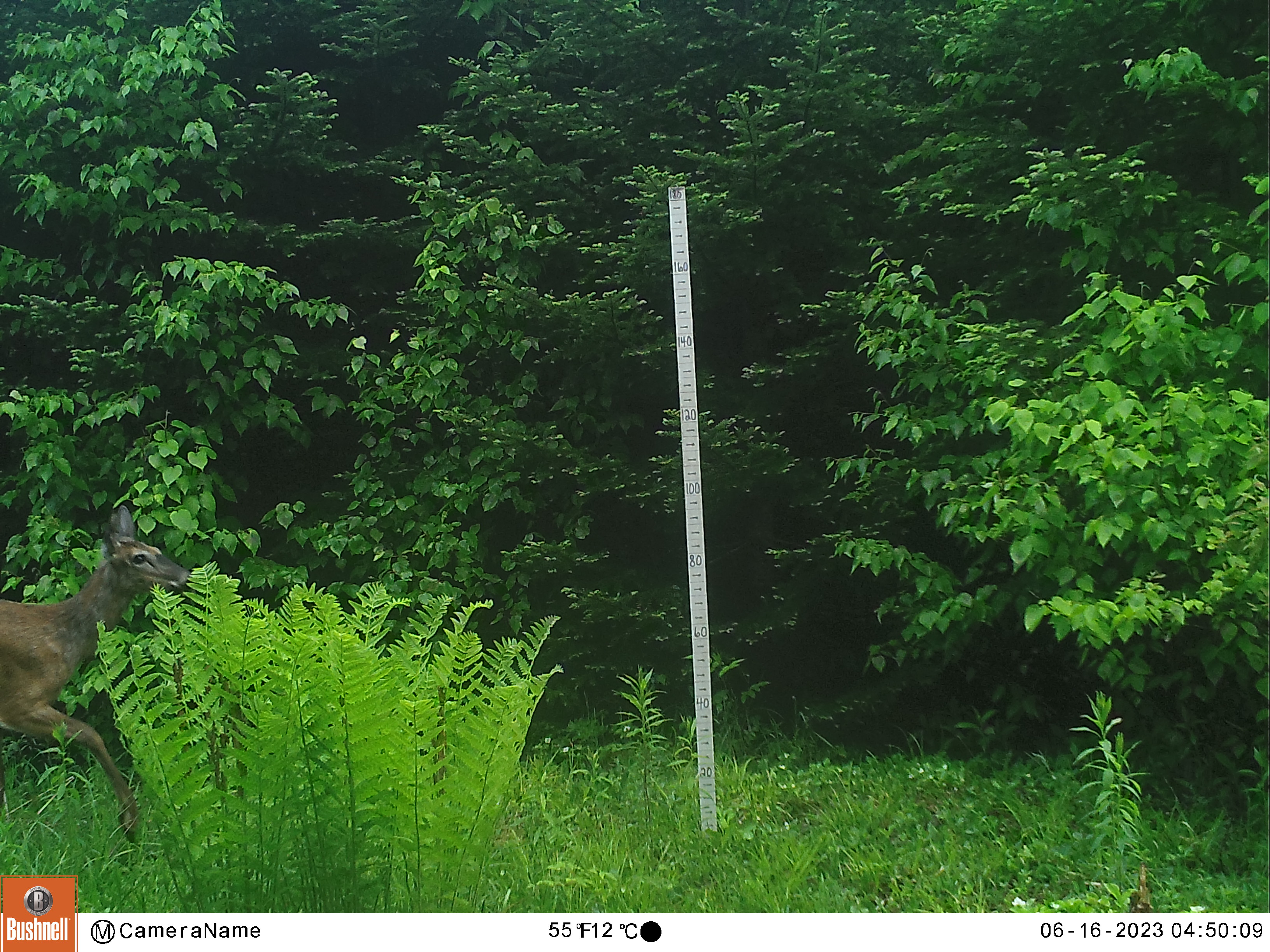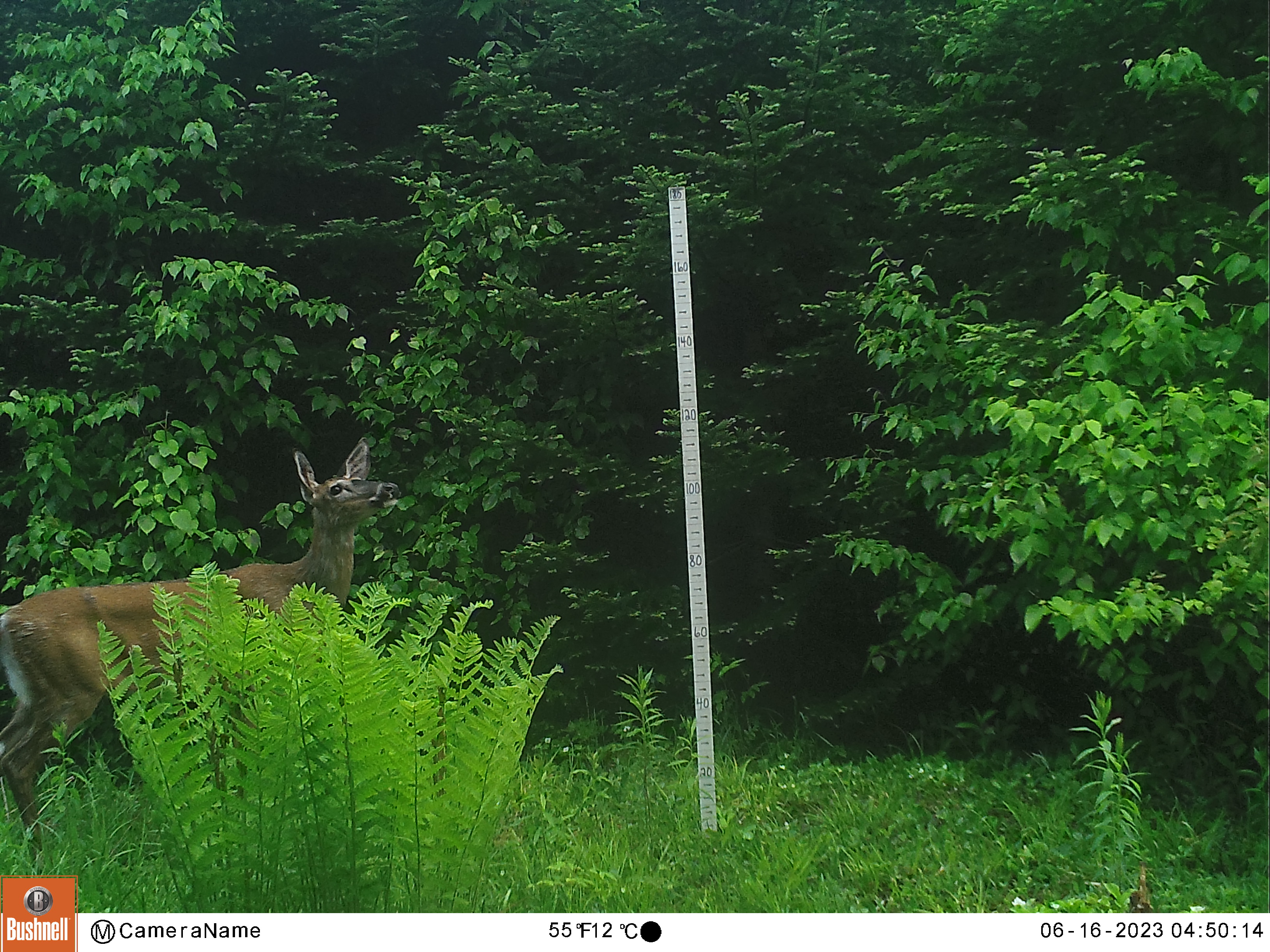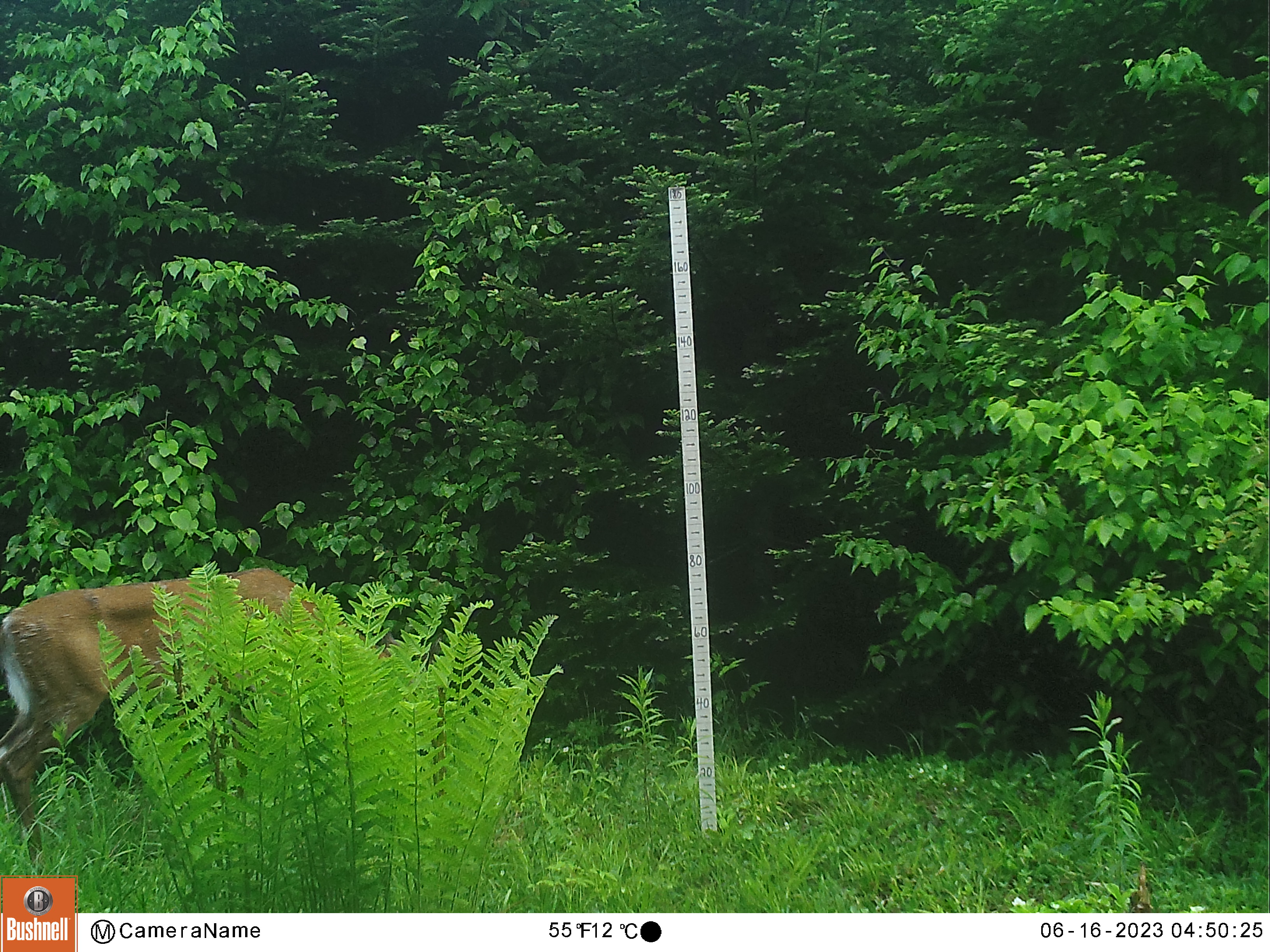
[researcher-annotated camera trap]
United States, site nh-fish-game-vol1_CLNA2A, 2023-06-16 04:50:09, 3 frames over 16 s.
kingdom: Animalia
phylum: Chordata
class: Mammalia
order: Artiodactyla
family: Cervidae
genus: Odocoileus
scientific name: Odocoileus virginianus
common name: white-tailed deer